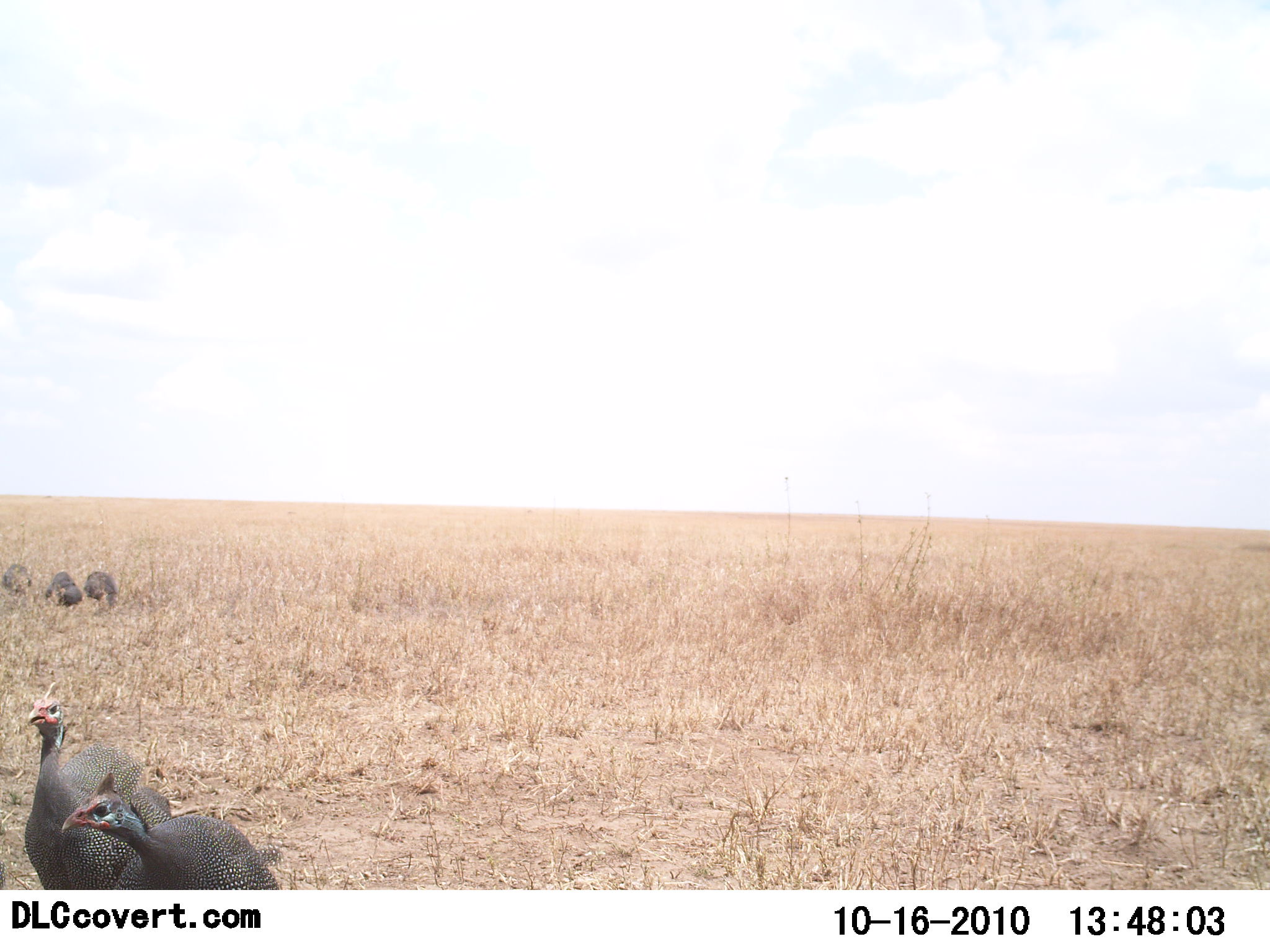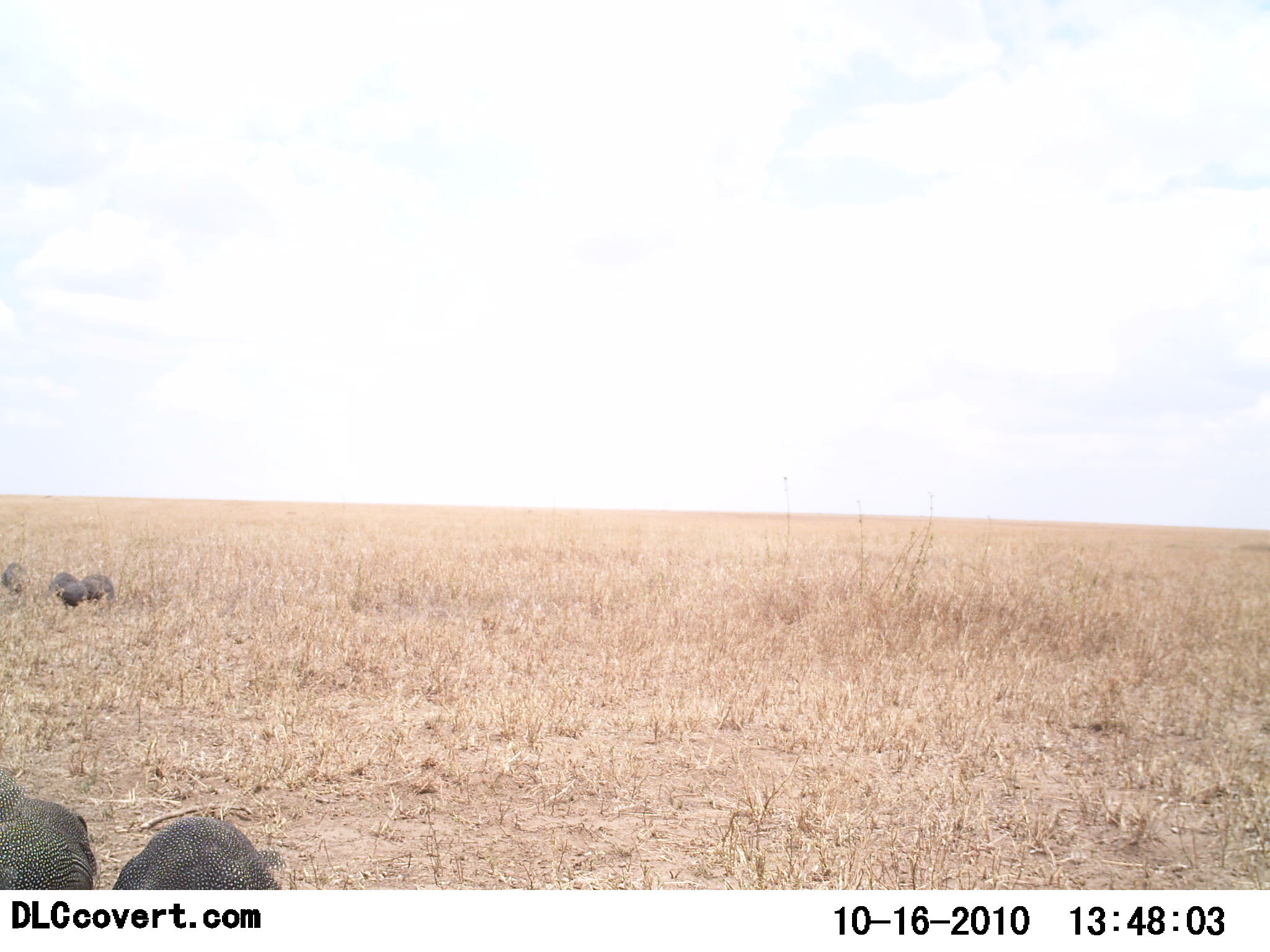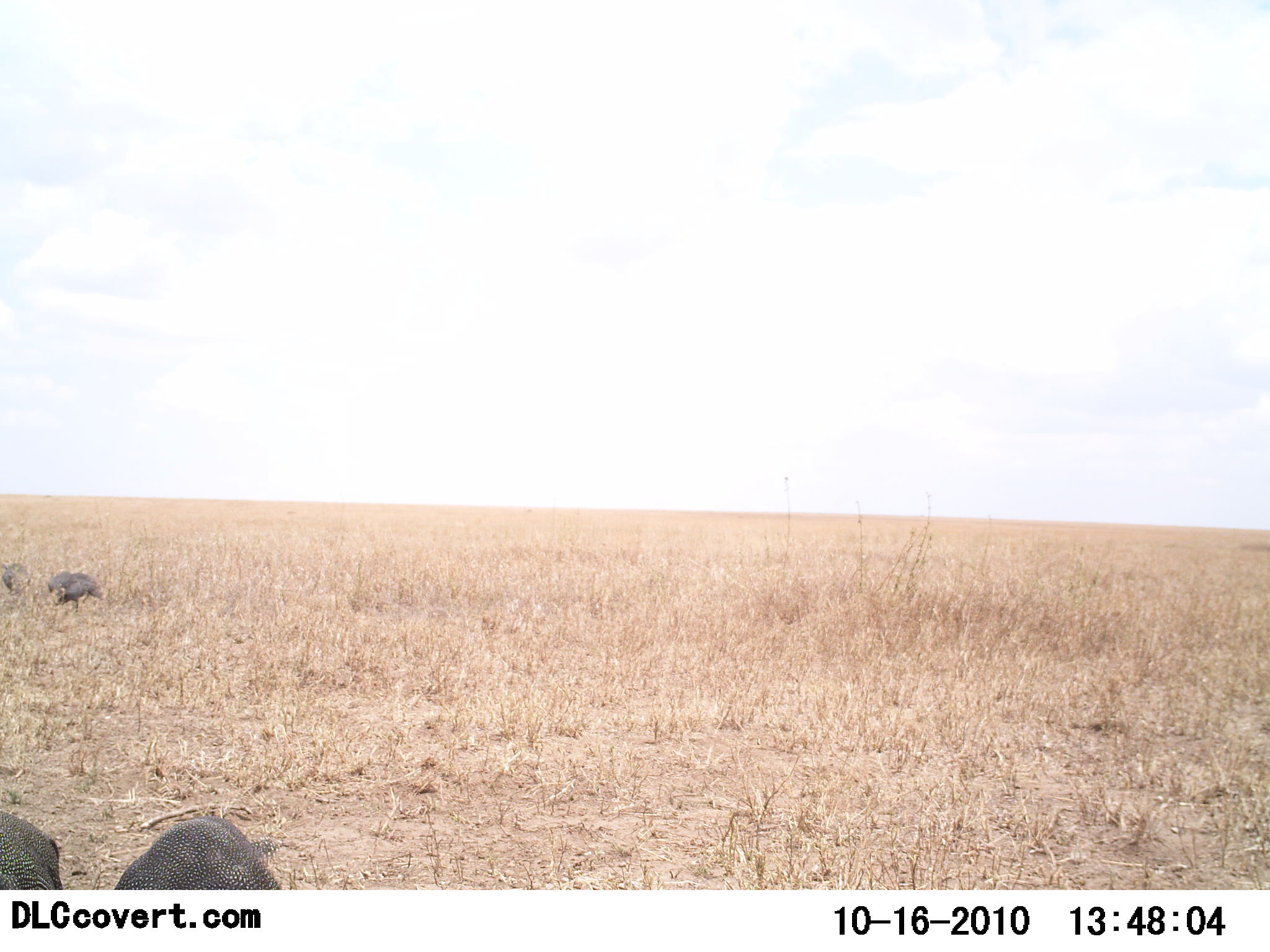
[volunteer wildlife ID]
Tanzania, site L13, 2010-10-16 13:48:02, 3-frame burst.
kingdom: Animalia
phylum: Chordata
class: Aves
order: Galliformes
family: Numididae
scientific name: Numididae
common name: guinea fowl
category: guineafowl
Guineafowl (guinea fowl) (Numididae), count 5. Behavior (volunteer vote fractions): standing 33%, resting 0%, moving 20%, interacting 0%. Young present (vote fraction): 0%. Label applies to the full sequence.